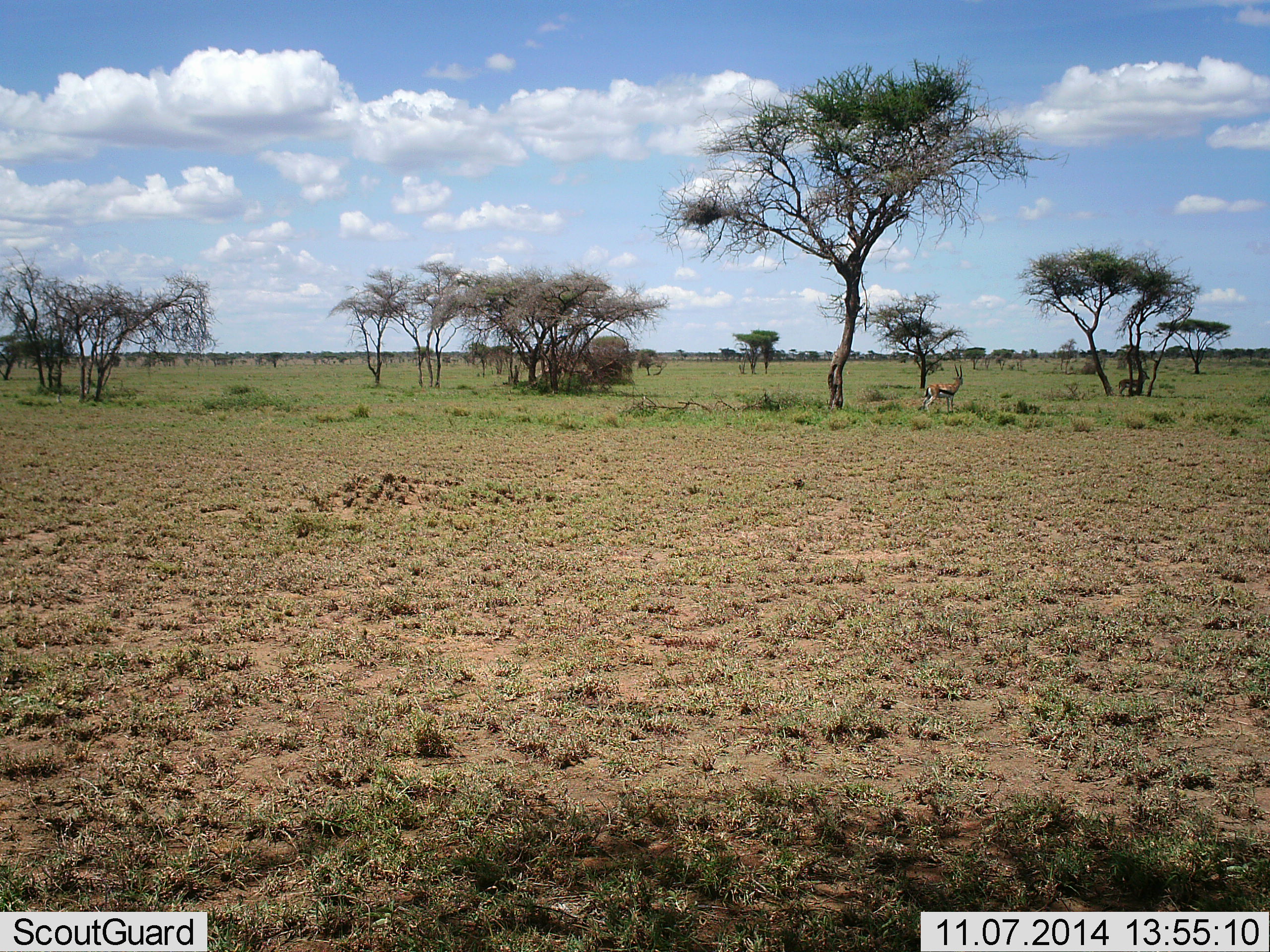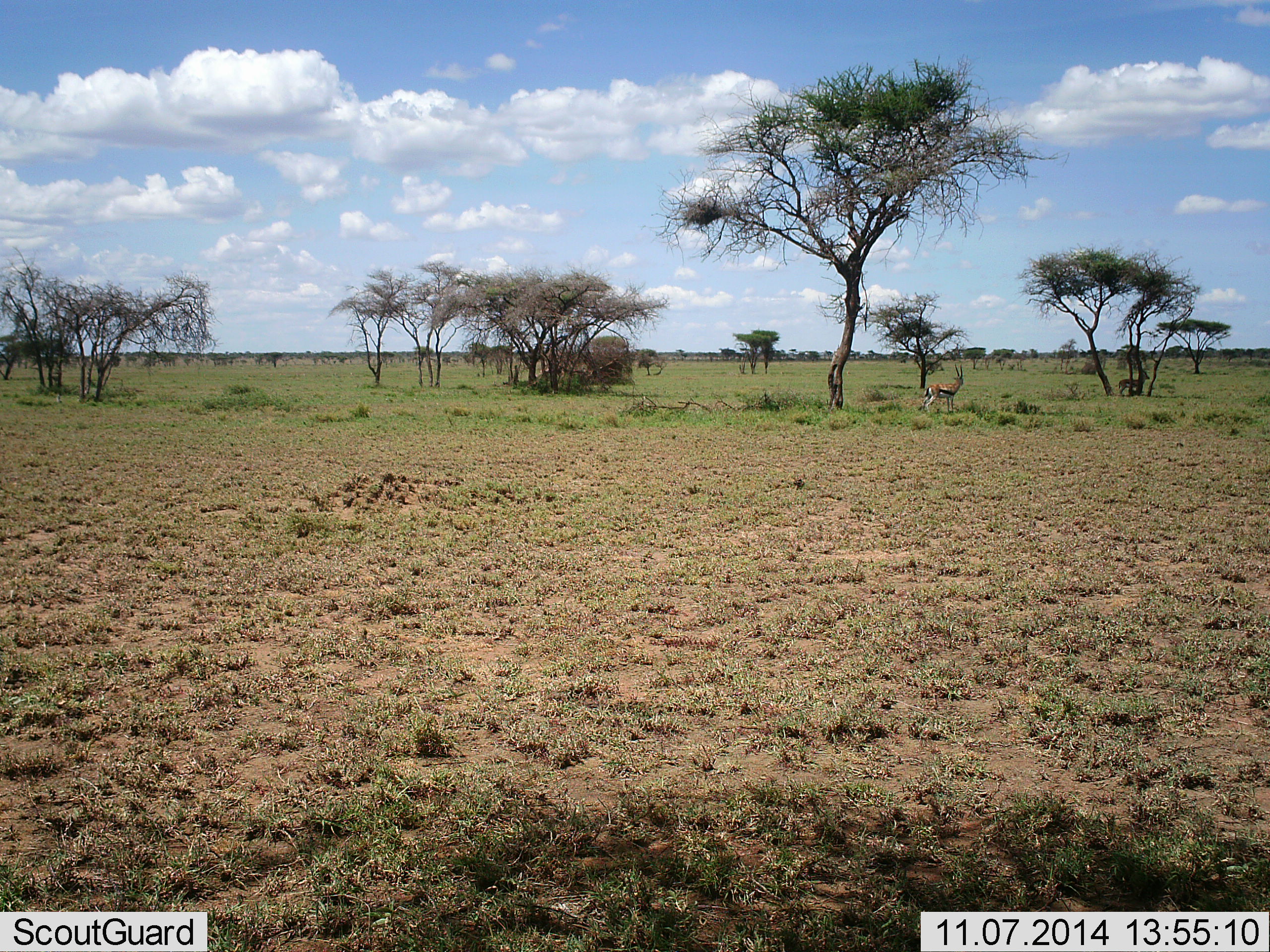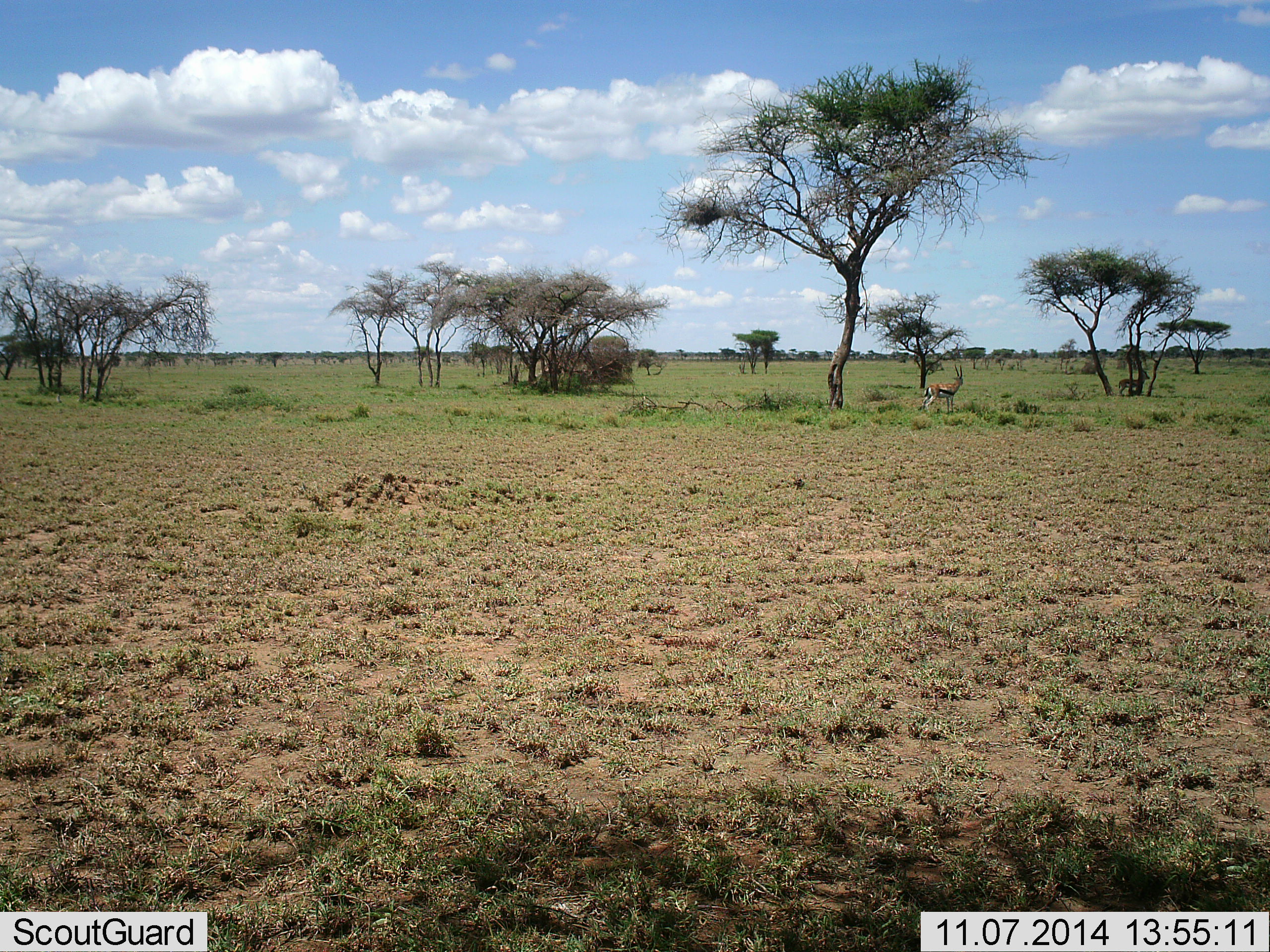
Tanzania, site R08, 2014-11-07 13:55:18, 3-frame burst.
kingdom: Animalia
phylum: Chordata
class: Mammalia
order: Artiodactyla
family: Bovidae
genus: Eudorcas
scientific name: Eudorcas thomsonii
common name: thomson's gazelle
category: gazellethomsons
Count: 1.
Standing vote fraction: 90%.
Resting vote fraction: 0%.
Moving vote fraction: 10%.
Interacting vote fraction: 0%.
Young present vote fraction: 0%.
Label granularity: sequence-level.